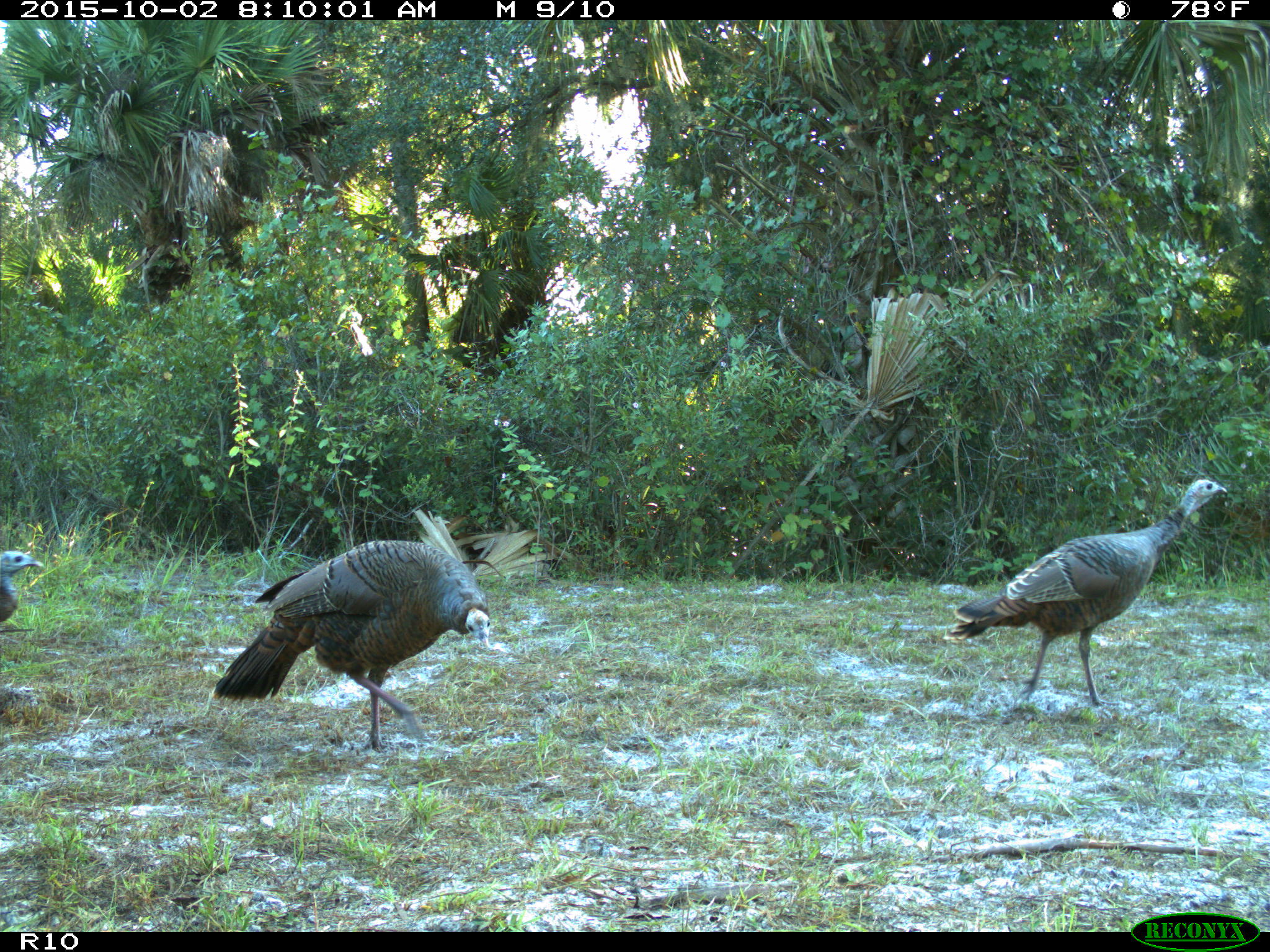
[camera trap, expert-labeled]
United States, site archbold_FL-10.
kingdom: Animalia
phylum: Chordata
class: Aves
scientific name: Aves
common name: birds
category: unidentified bird